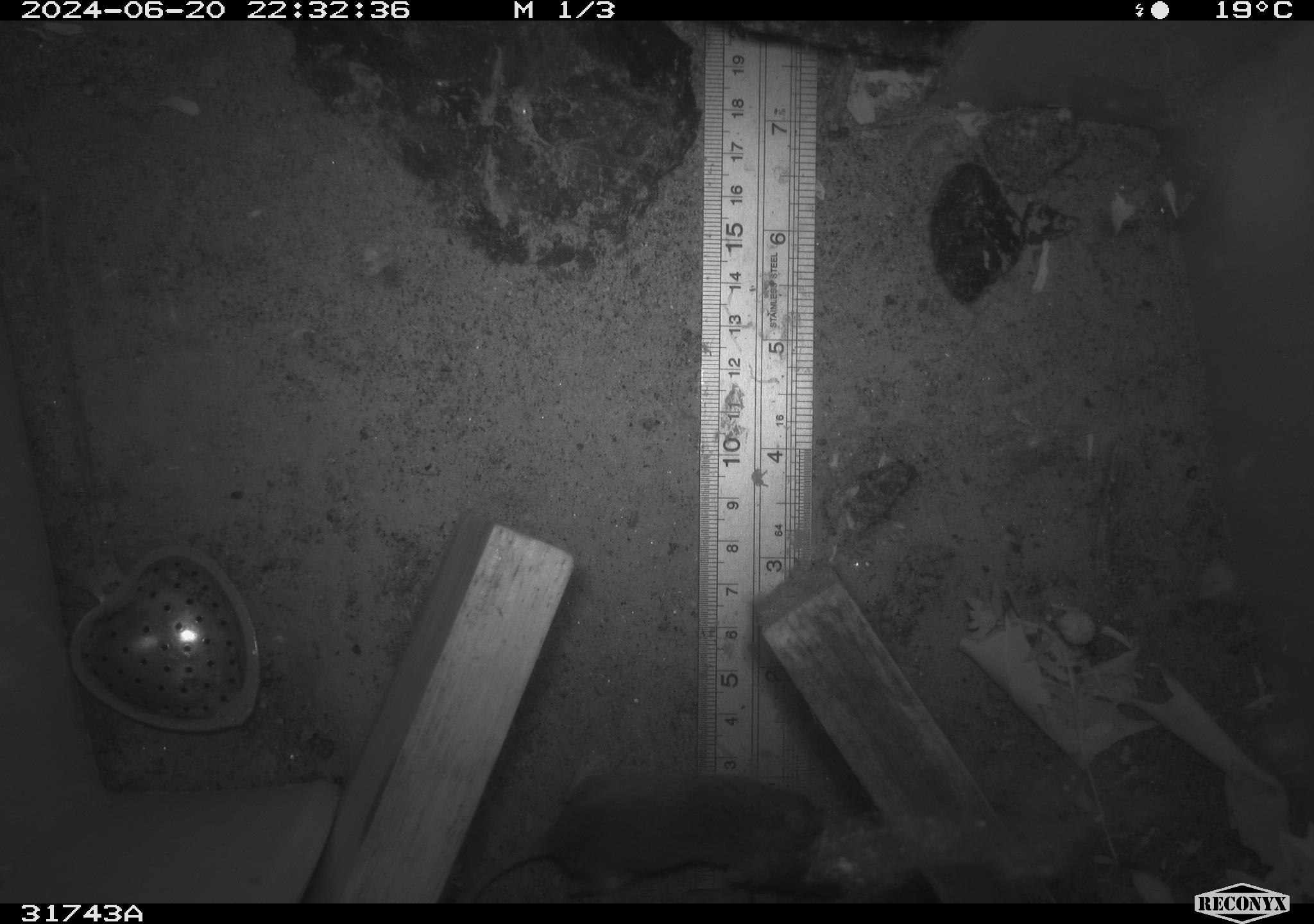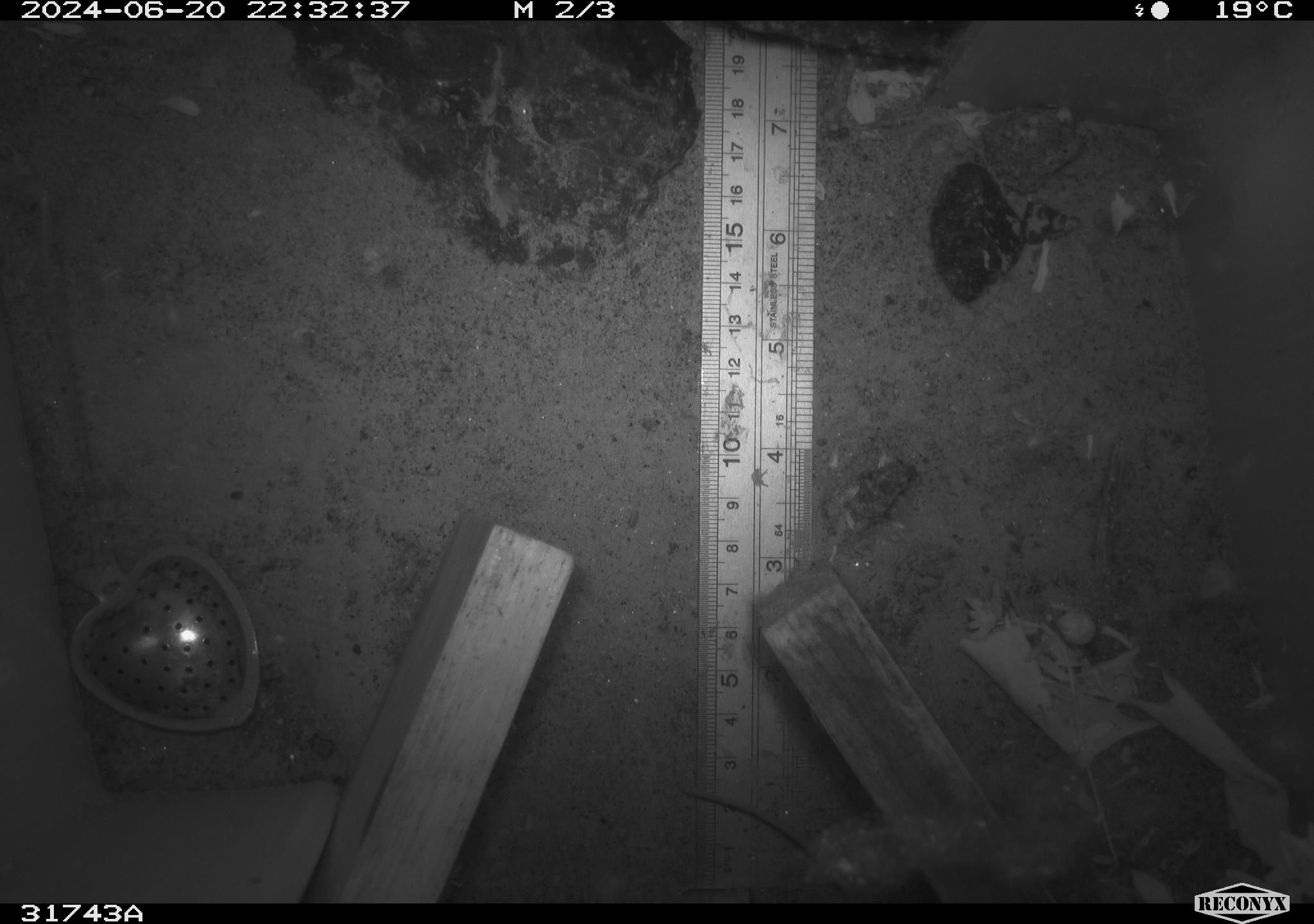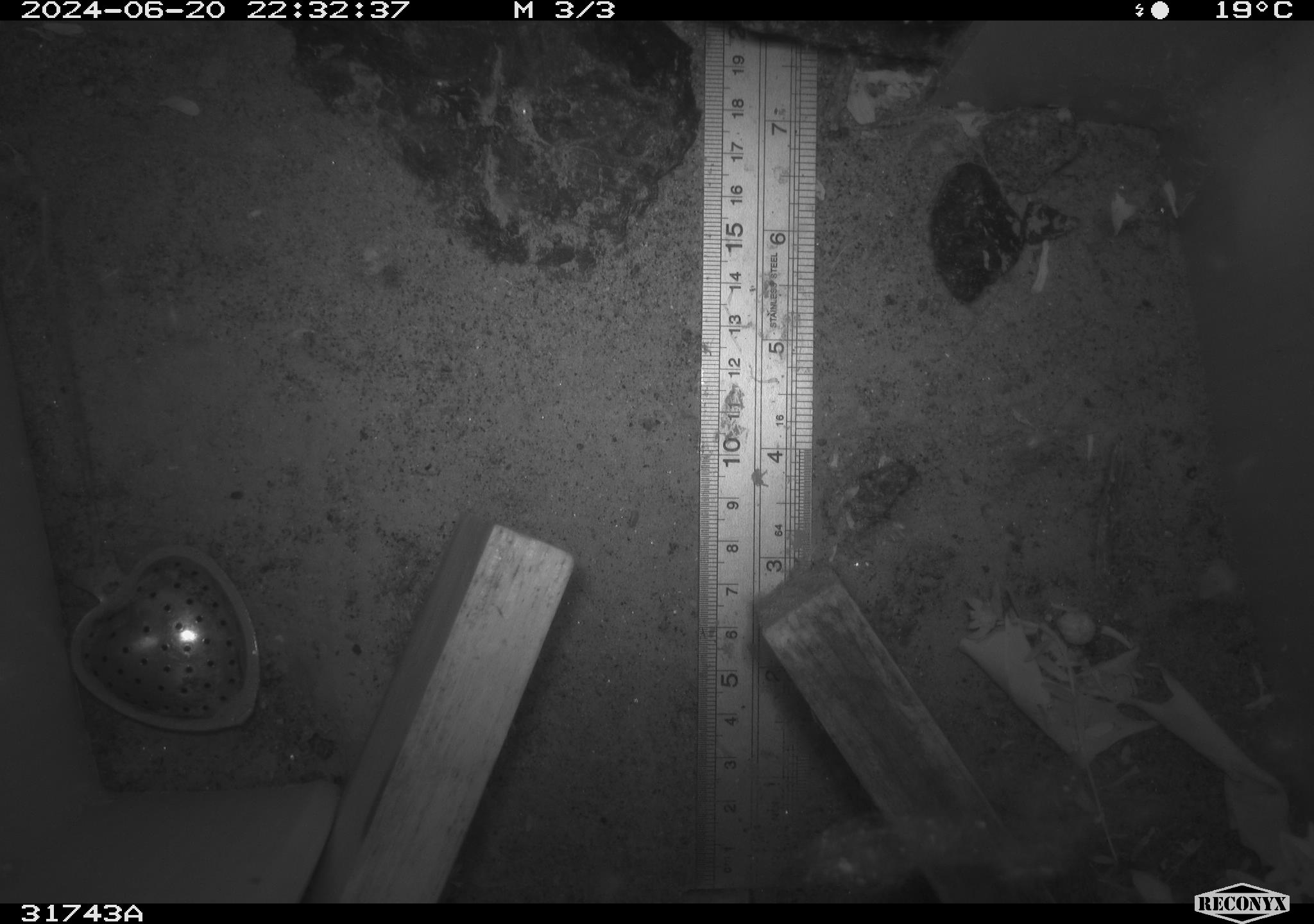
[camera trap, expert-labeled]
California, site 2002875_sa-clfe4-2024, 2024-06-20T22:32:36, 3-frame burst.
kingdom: Animalia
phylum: Chordata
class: Mammalia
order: Rodentia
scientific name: Rodentia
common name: mouse species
Mouse species (Rodentia).